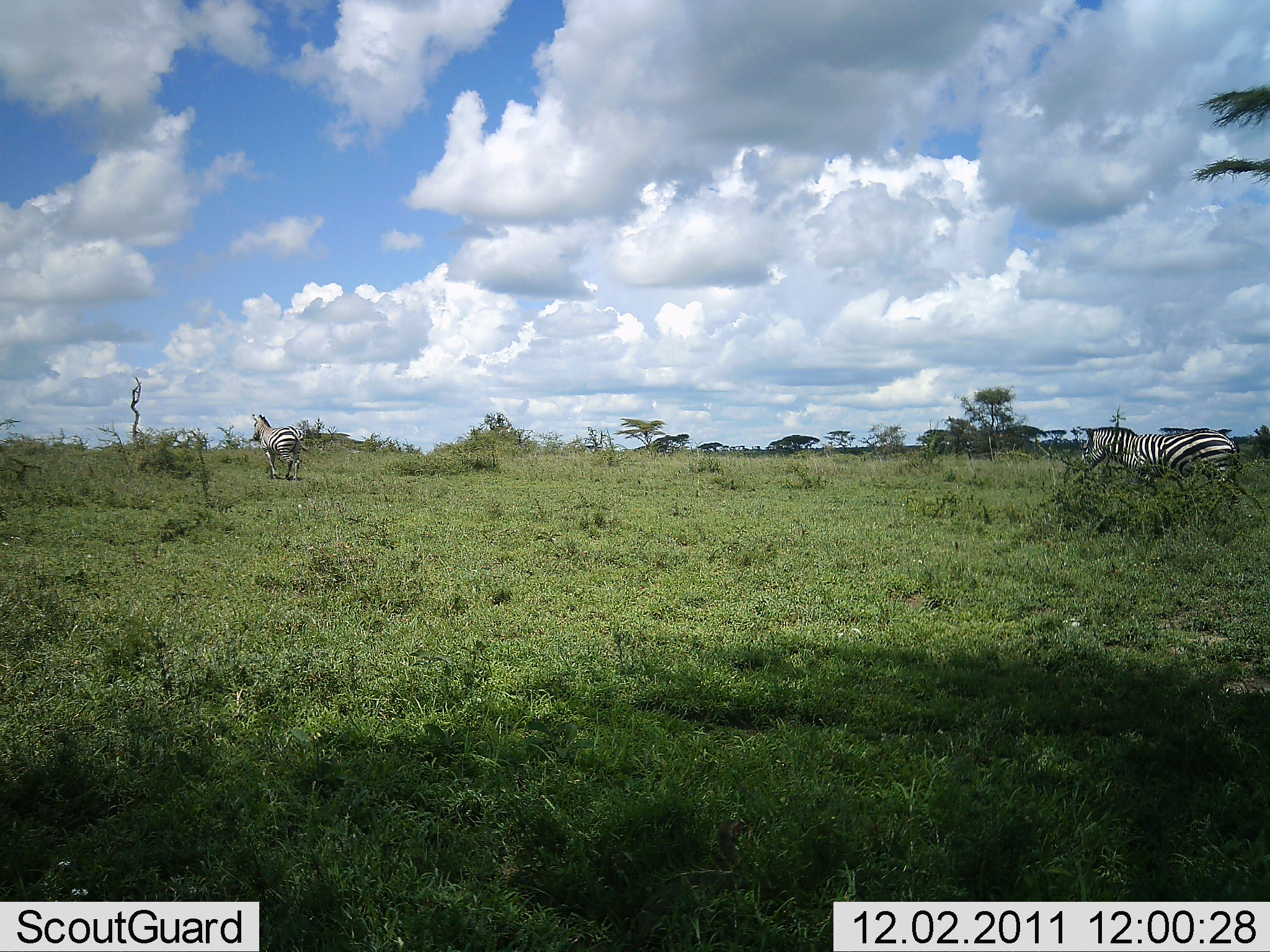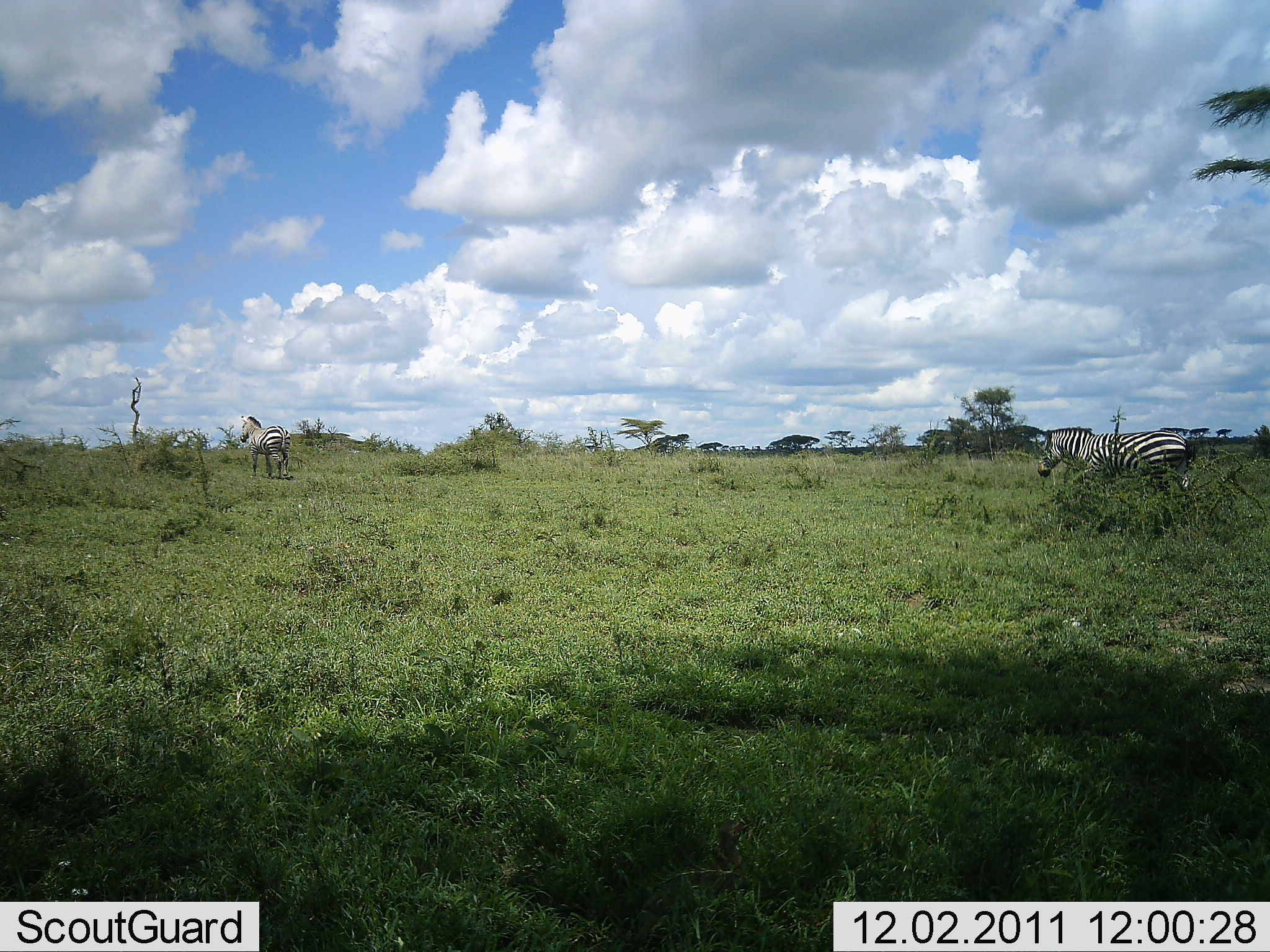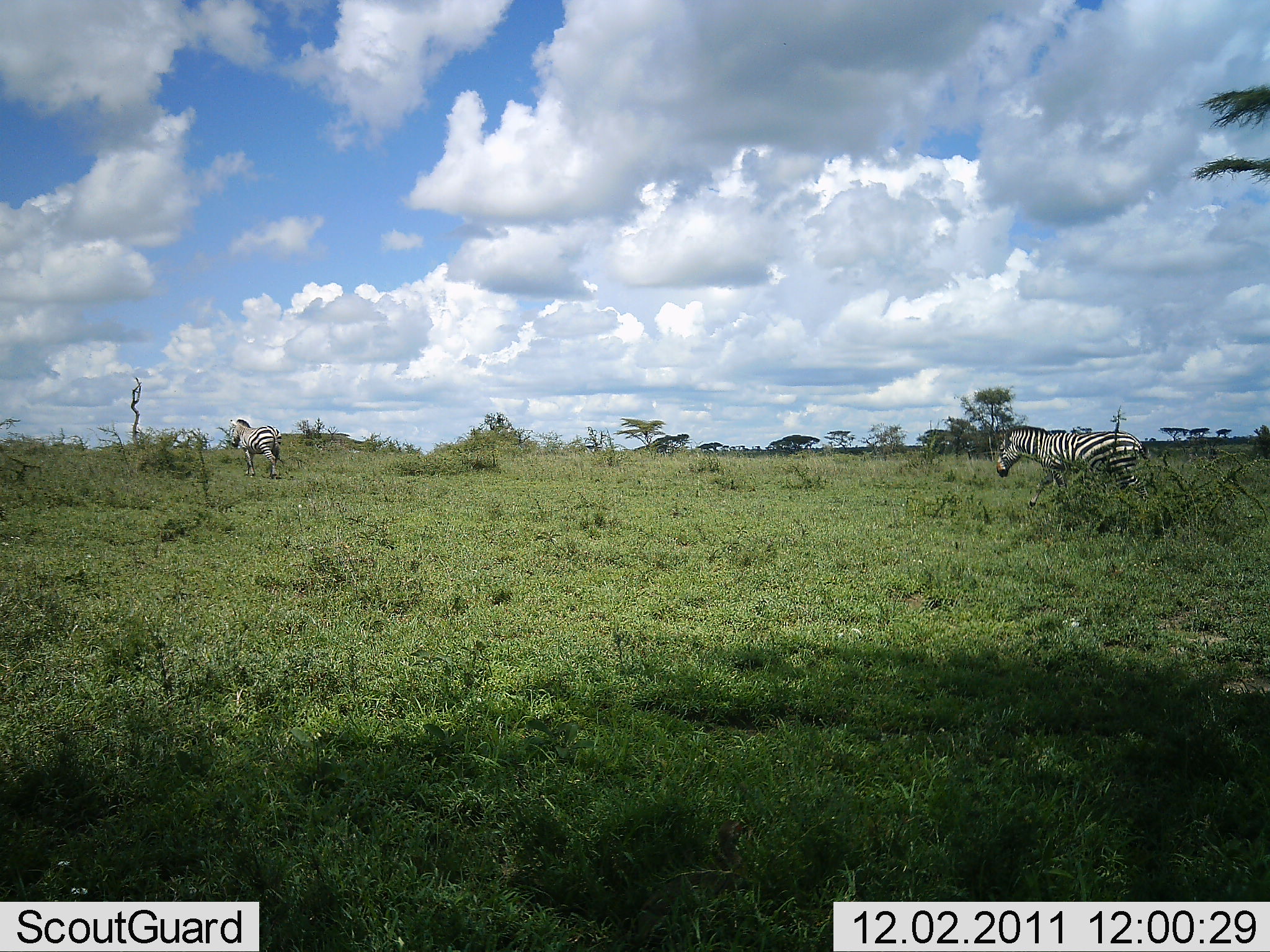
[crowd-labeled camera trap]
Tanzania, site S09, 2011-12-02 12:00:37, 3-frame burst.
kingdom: Animalia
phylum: Chordata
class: Mammalia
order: Perissodactyla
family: Equidae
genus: Equus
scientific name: Equus quagga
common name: plains zebra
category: zebra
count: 2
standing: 0%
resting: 0%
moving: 100%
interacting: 0%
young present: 0%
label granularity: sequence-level